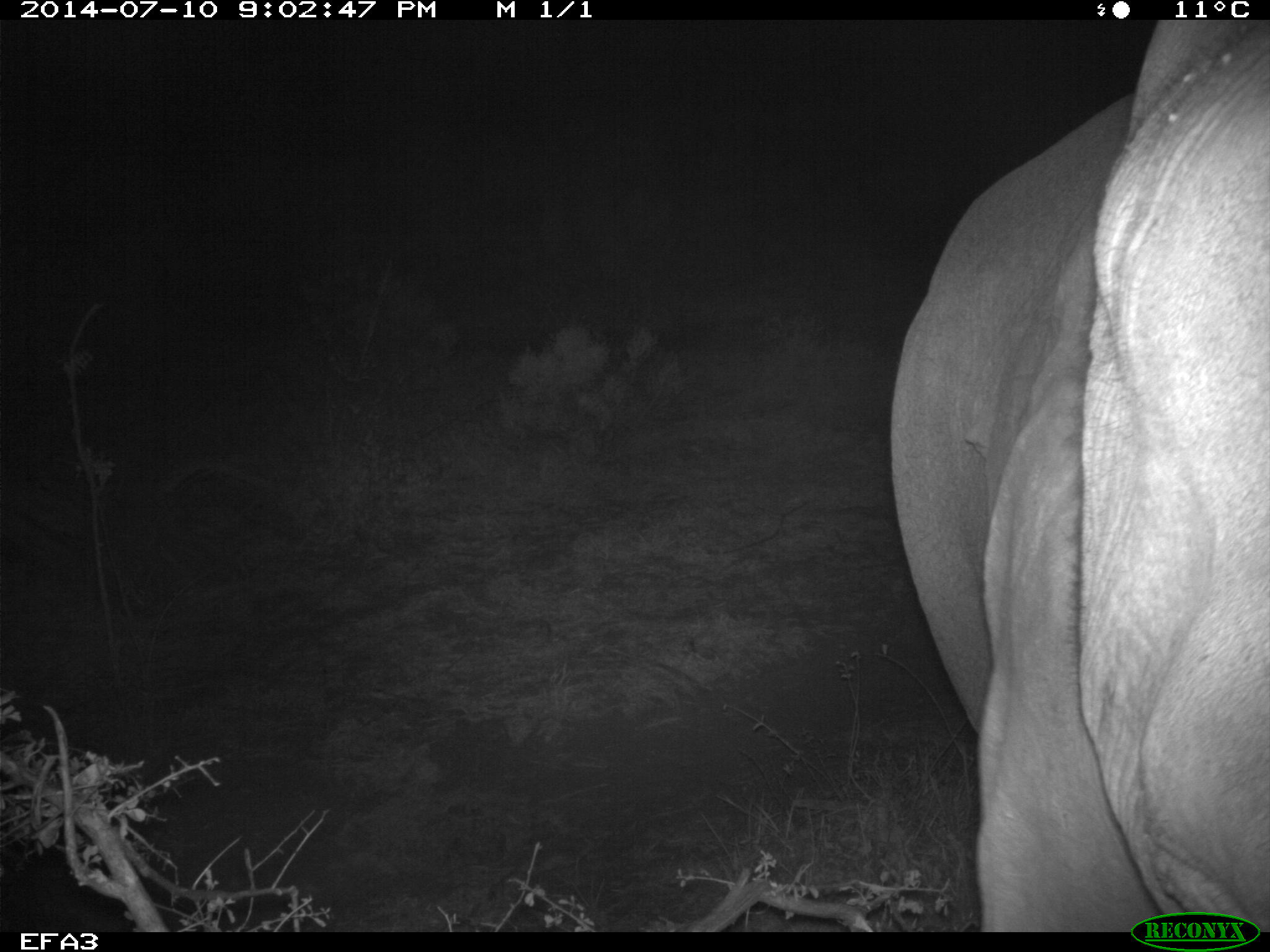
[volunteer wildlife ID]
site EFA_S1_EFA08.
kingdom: Animalia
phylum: Chordata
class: Mammalia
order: Proboscidea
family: Elephantidae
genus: Loxodonta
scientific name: Loxodonta africana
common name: african bush elephant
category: elephant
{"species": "elephant (african bush elephant) (Loxodonta africana)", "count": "1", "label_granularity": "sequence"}